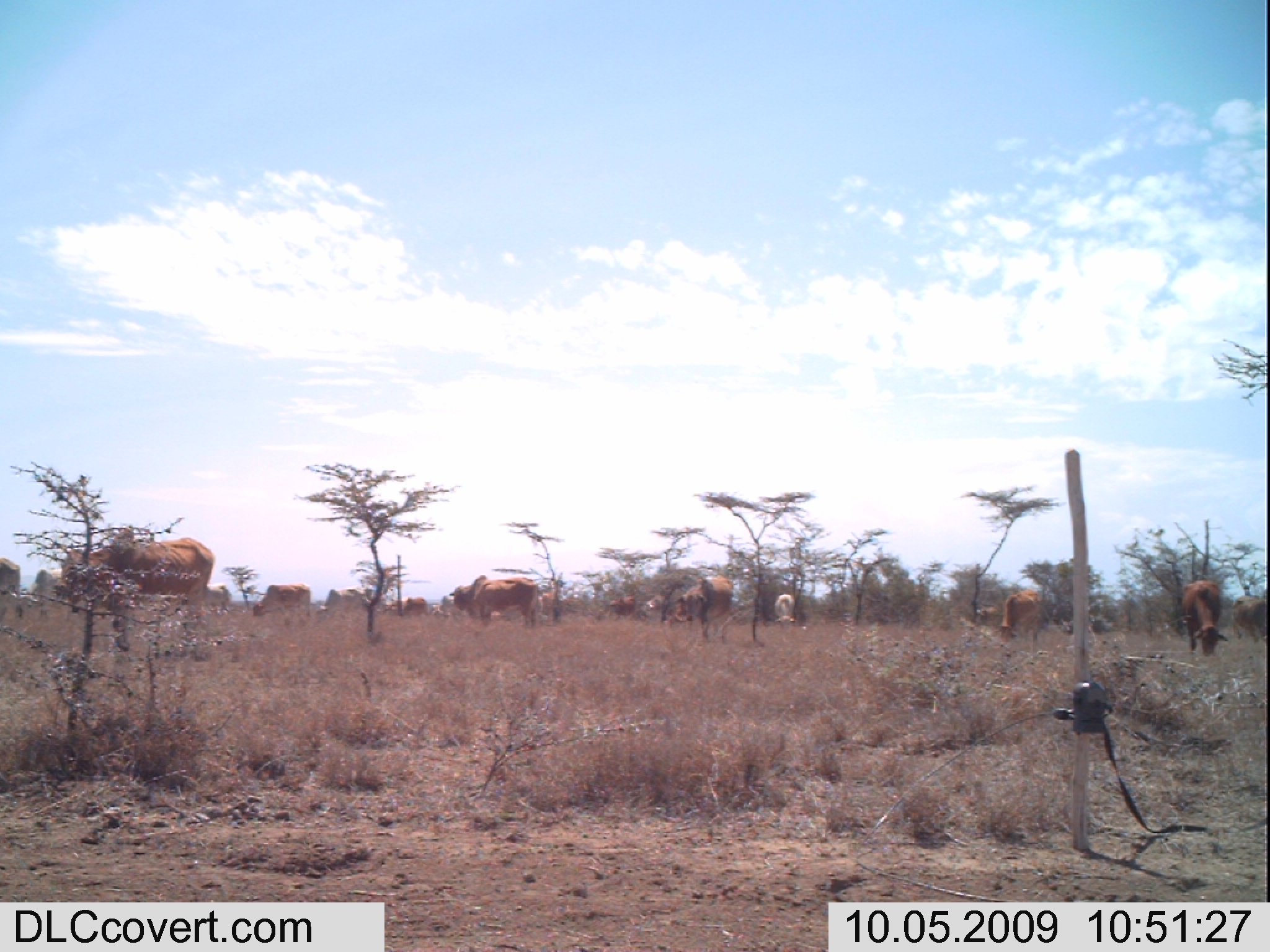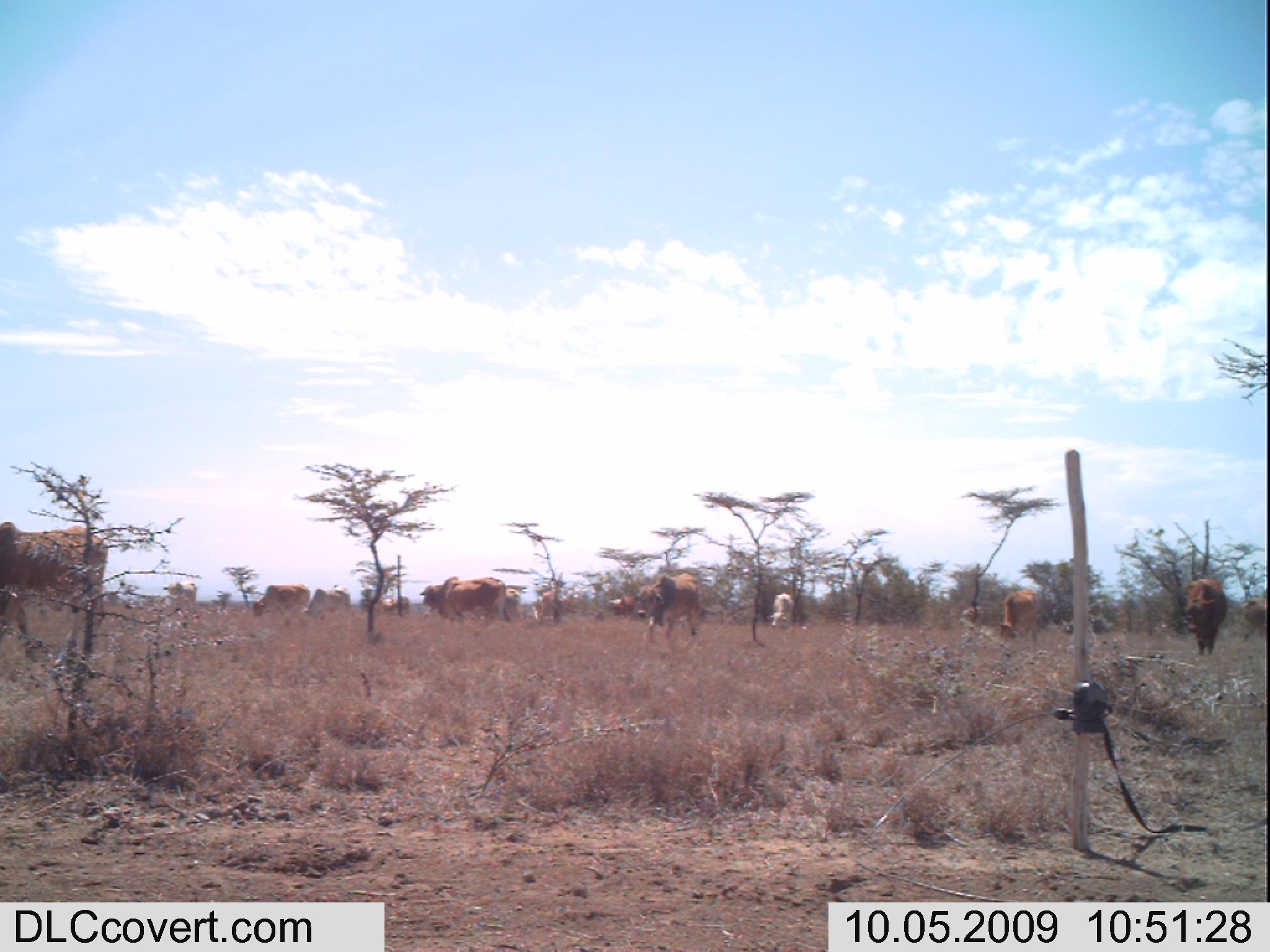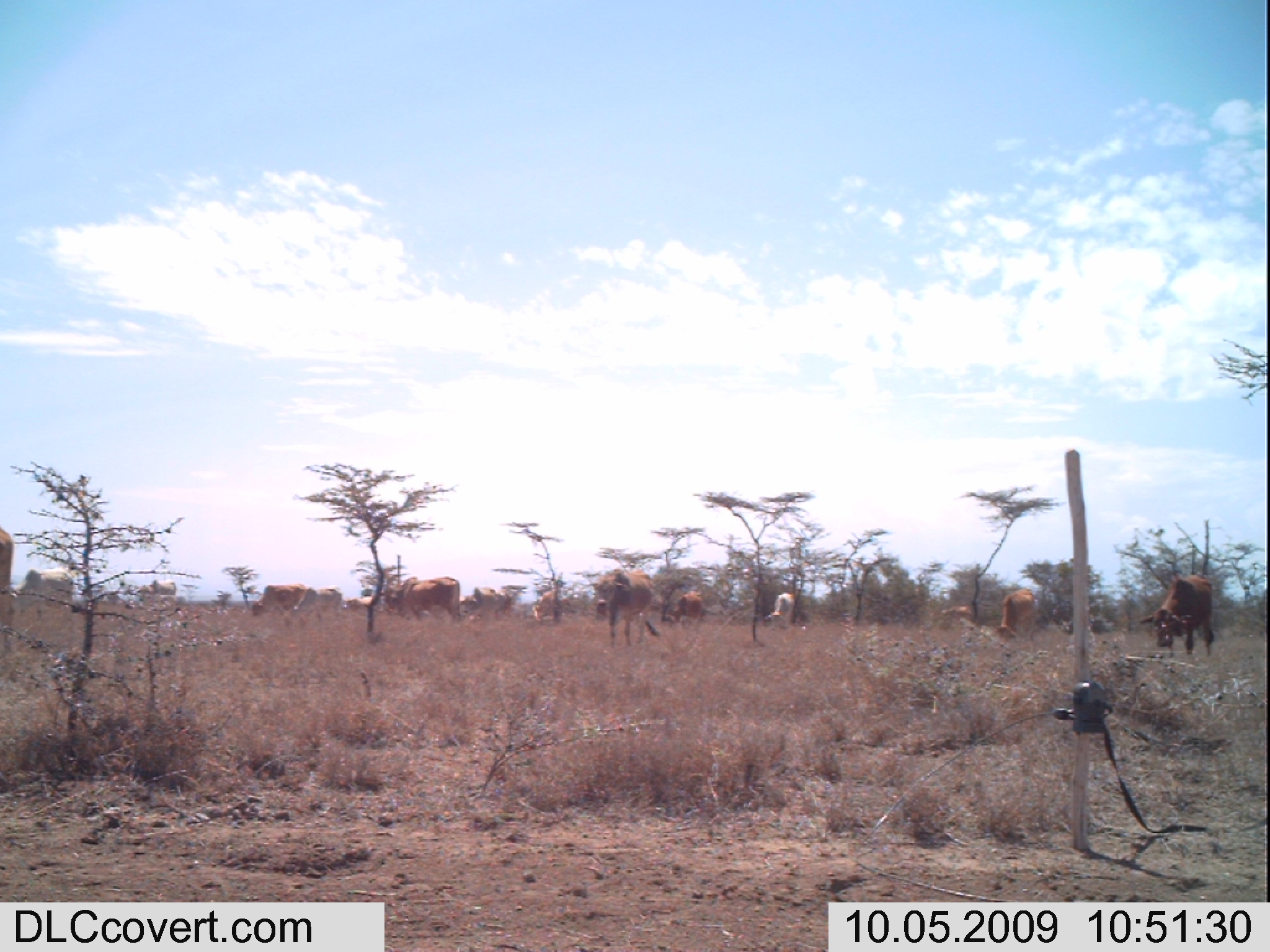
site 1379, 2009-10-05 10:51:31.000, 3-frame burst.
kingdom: Animalia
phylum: Chordata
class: Mammalia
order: Artiodactyla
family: Bovidae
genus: Bos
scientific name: Bos taurus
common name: domestic cattle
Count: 13.